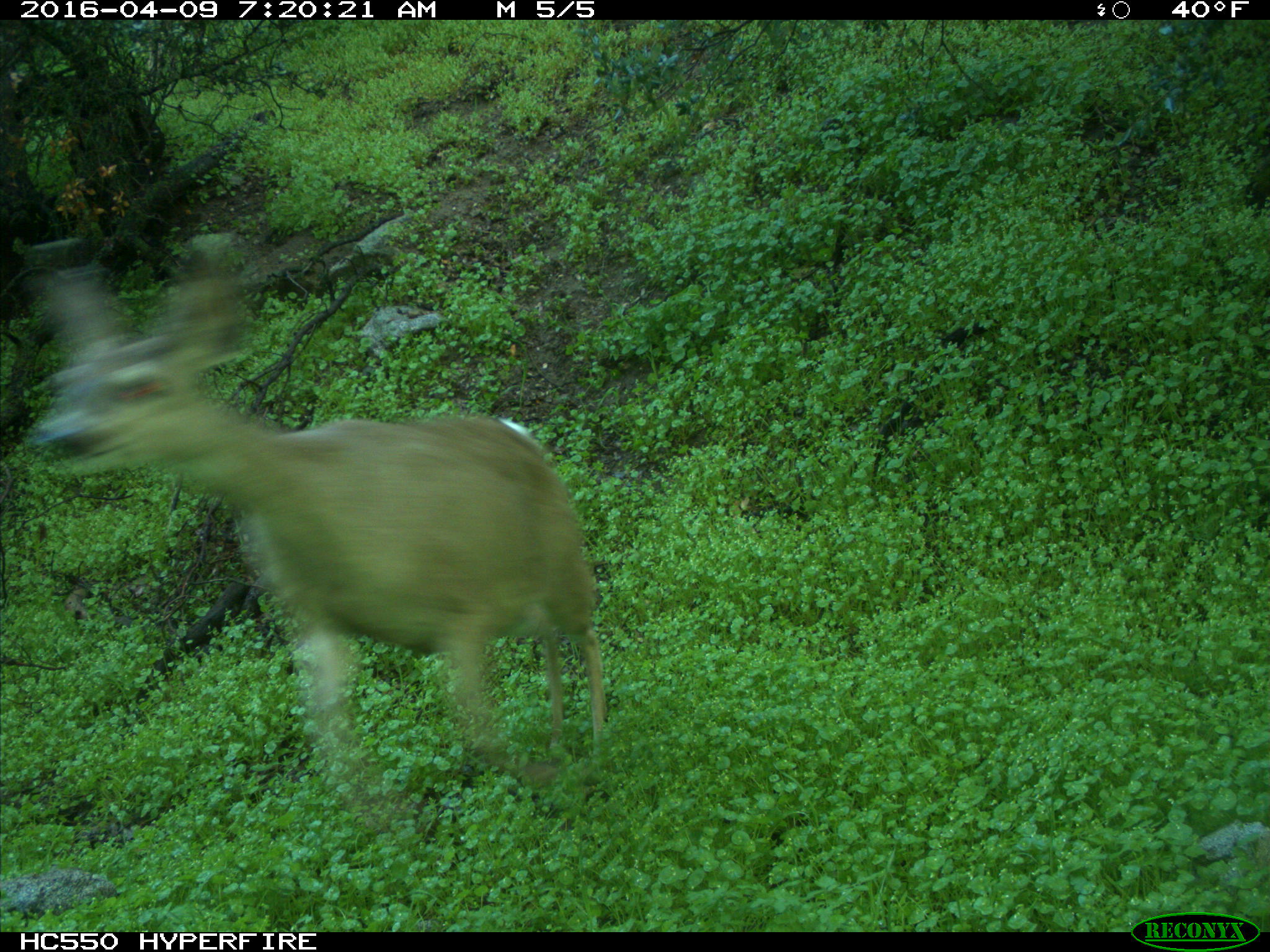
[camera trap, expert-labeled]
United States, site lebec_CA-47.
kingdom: Animalia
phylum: Chordata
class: Mammalia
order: Artiodactyla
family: Cervidae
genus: Odocoileus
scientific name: Odocoileus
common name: deer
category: unidentified deer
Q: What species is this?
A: Unidentified deer (deer) (Odocoileus).